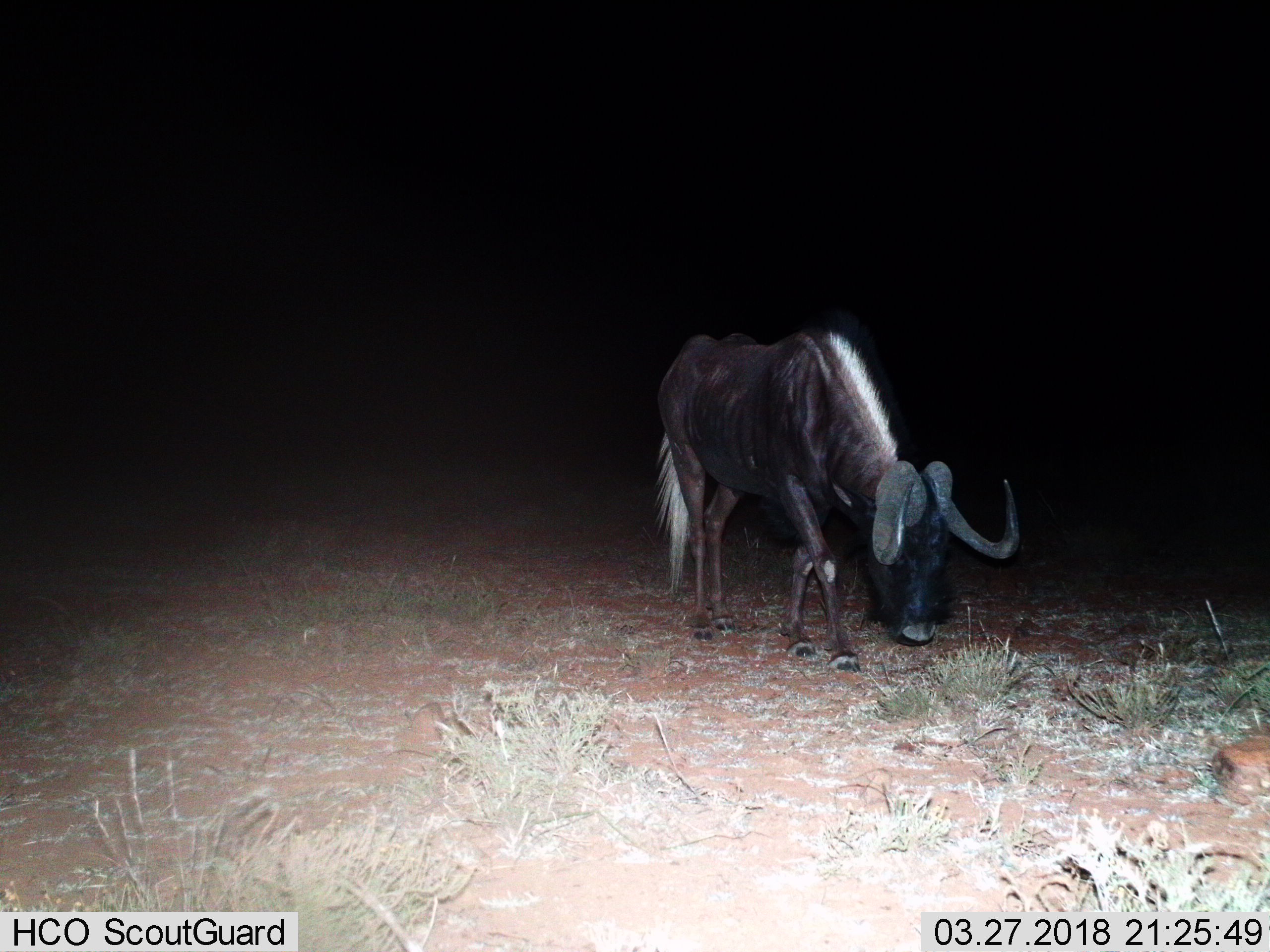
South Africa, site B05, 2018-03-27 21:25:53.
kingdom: Animalia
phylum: Chordata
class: Mammalia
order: Artiodactyla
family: Bovidae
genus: Connochaetes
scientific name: Connochaetes gnou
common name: black wildebeest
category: wildebeestblack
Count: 1.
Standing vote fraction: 43%.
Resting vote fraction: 0%.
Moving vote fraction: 29%.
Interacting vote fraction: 0%.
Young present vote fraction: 0%.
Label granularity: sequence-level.